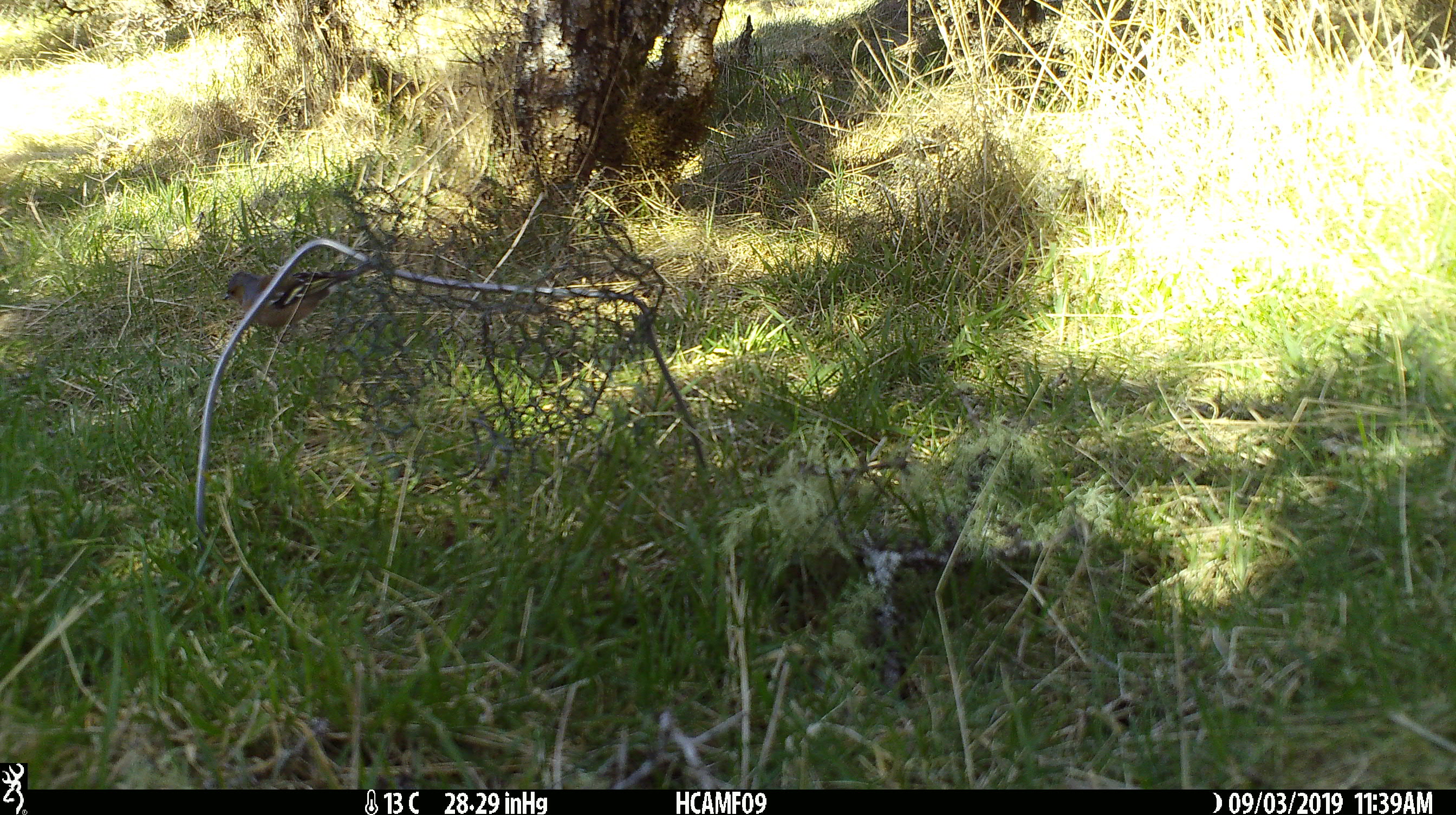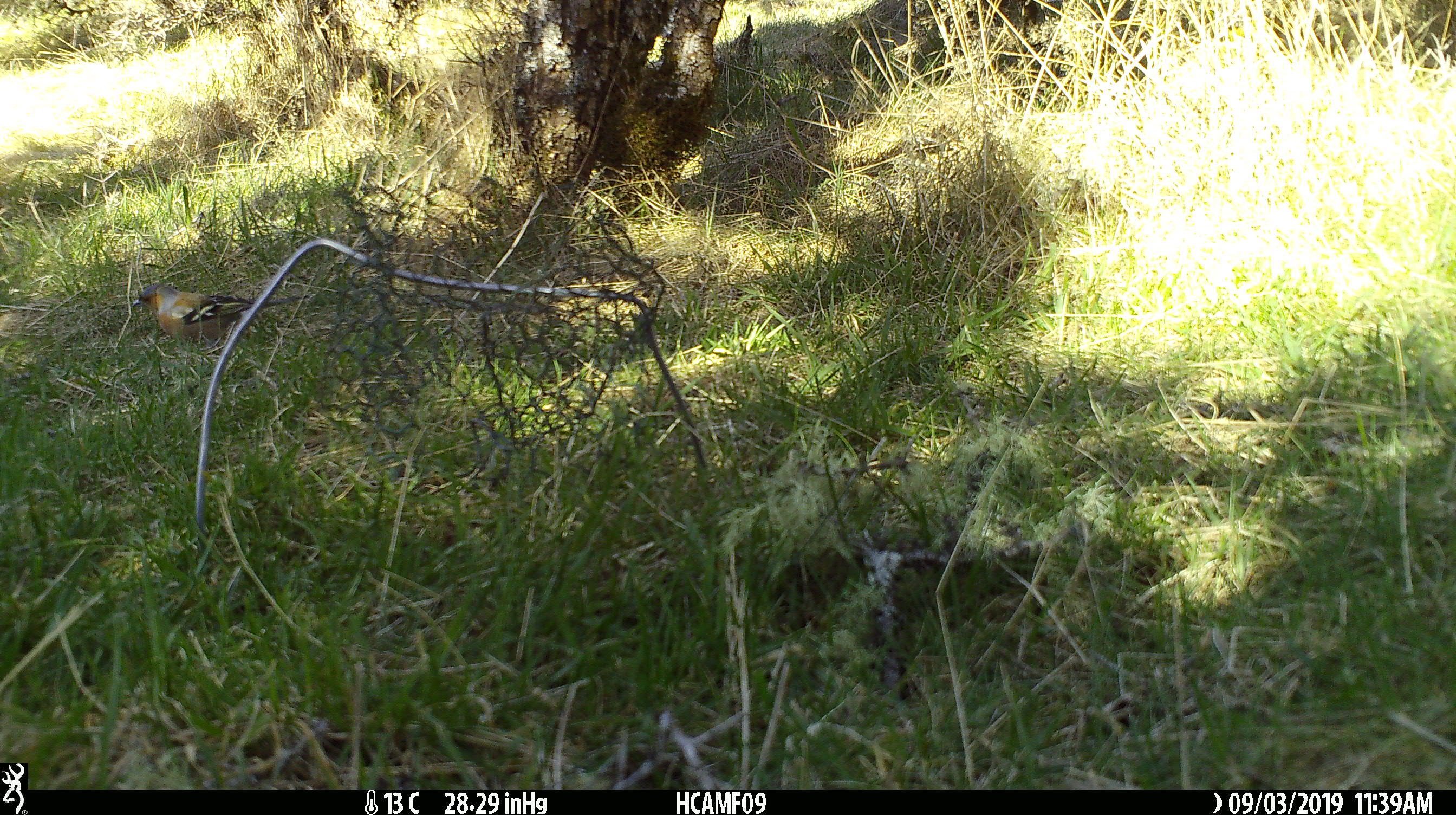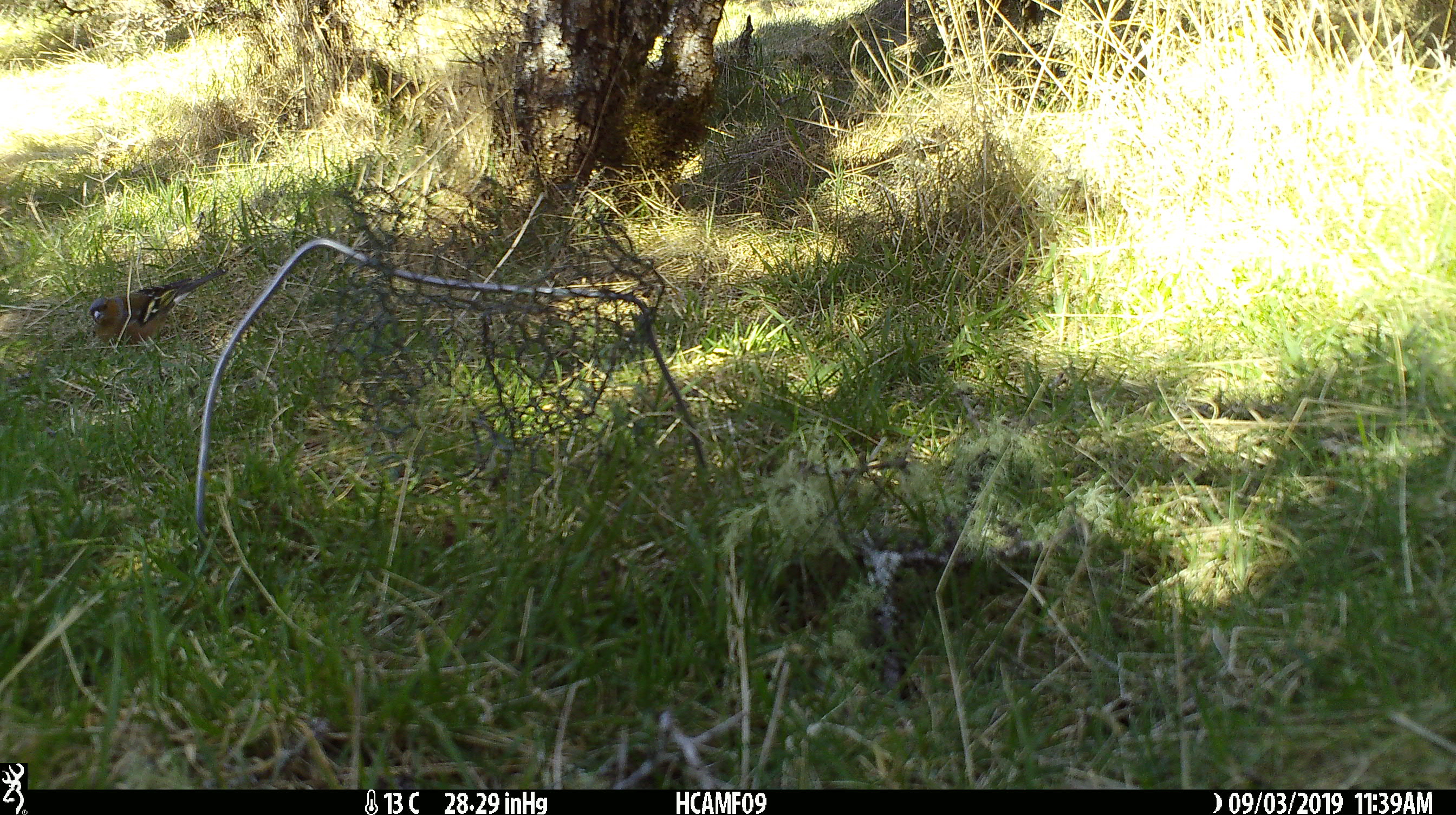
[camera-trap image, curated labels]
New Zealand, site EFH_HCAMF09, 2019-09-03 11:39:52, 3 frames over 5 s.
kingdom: Animalia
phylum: Chordata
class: Aves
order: Passeriformes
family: Fringillidae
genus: Fringilla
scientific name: Fringilla coelebs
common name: common chaffinch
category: chaffinch